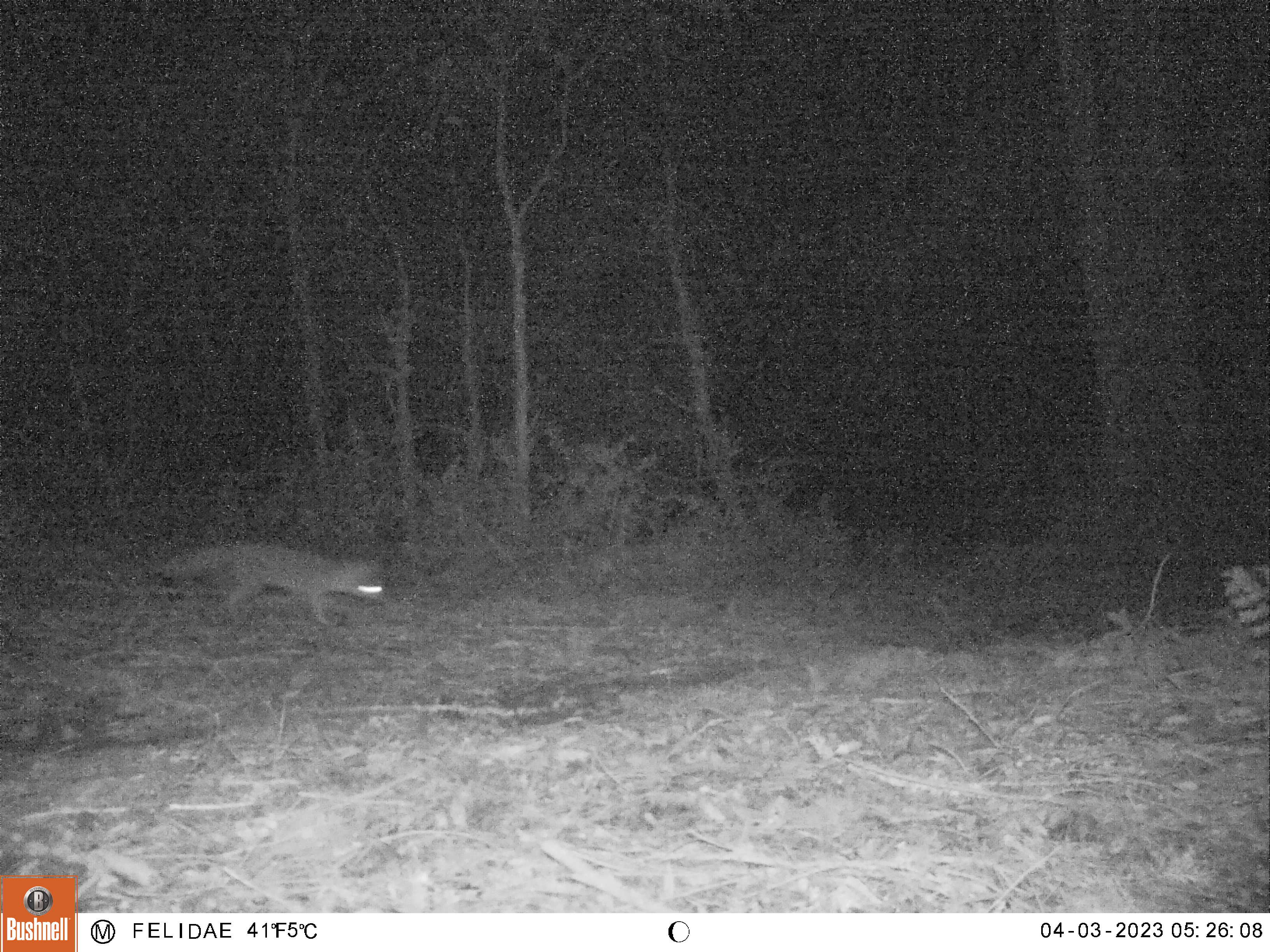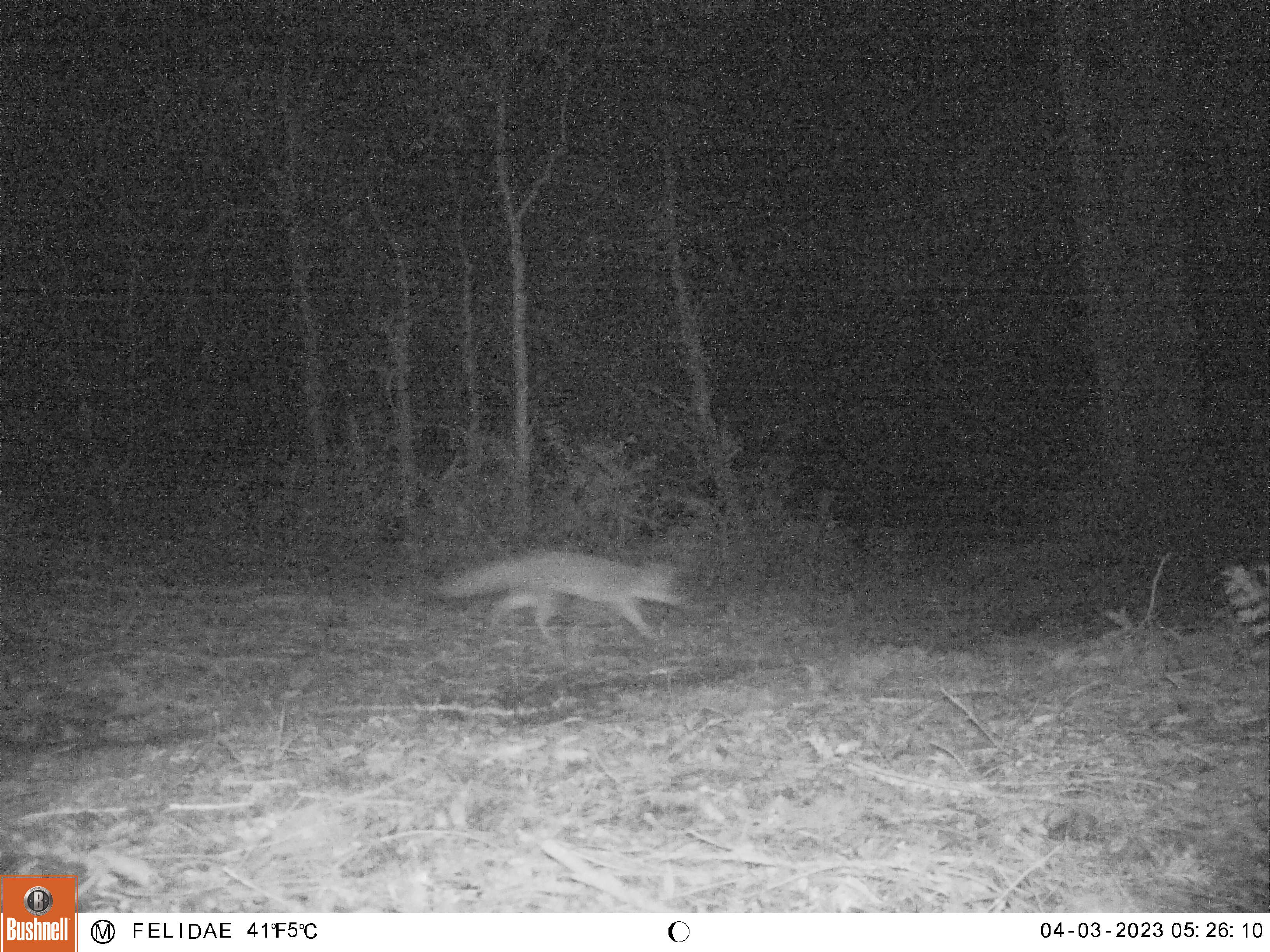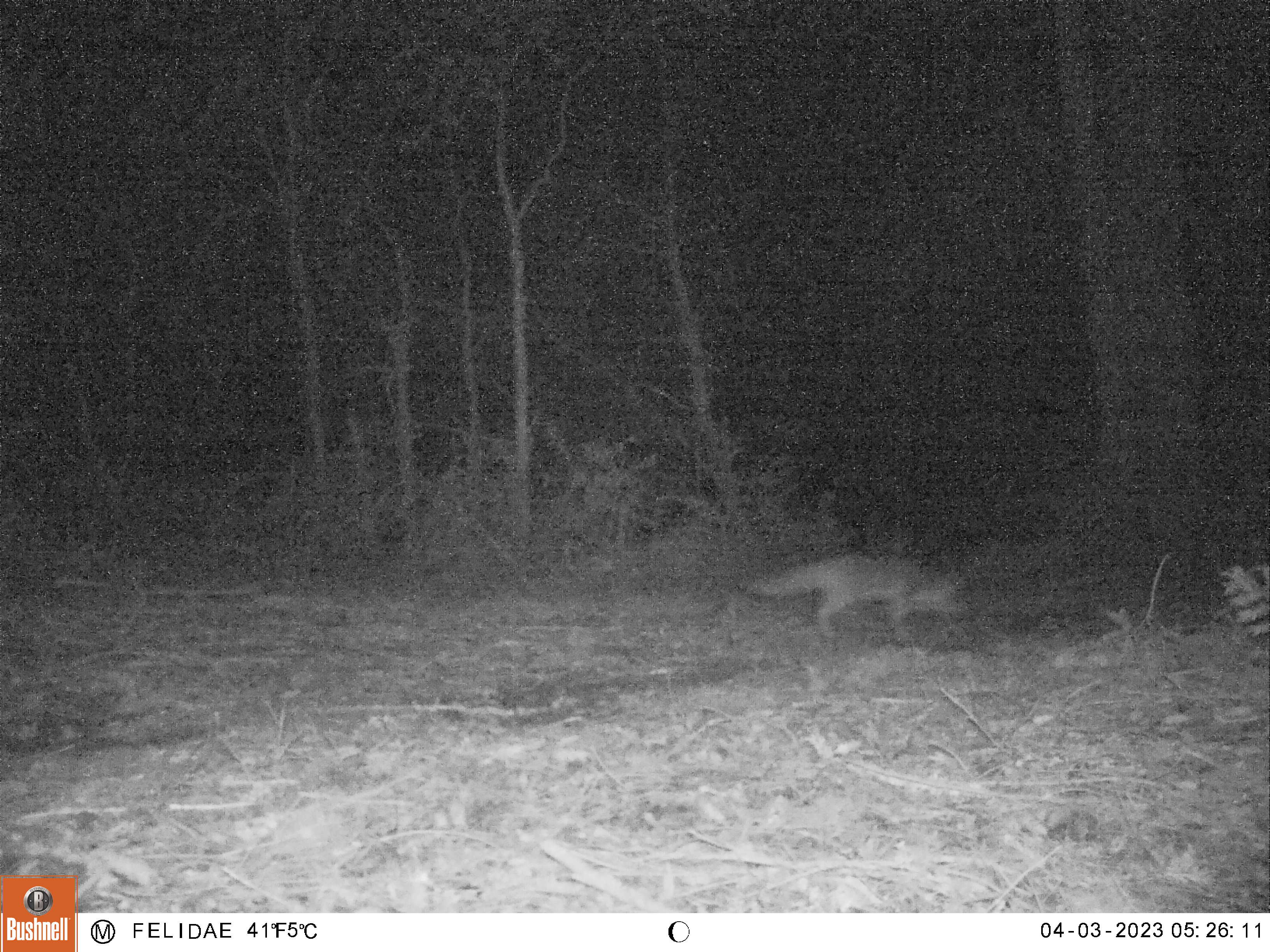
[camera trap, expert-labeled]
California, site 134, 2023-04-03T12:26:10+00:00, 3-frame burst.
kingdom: Animalia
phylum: Chordata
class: Mammalia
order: Carnivora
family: Canidae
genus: Urocyon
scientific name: Urocyon cinereoargenteus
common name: gray fox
Gray fox (Urocyon cinereoargenteus).